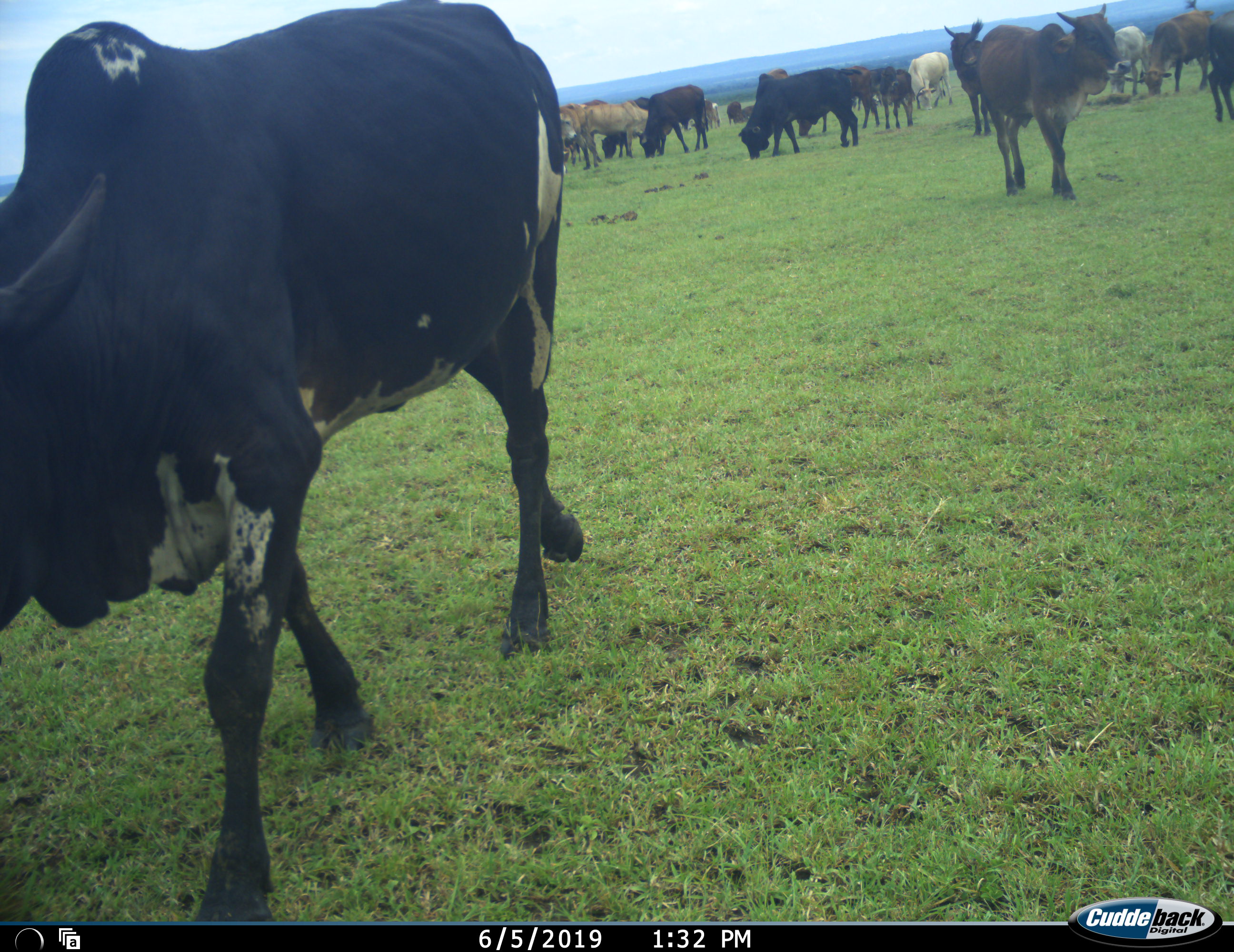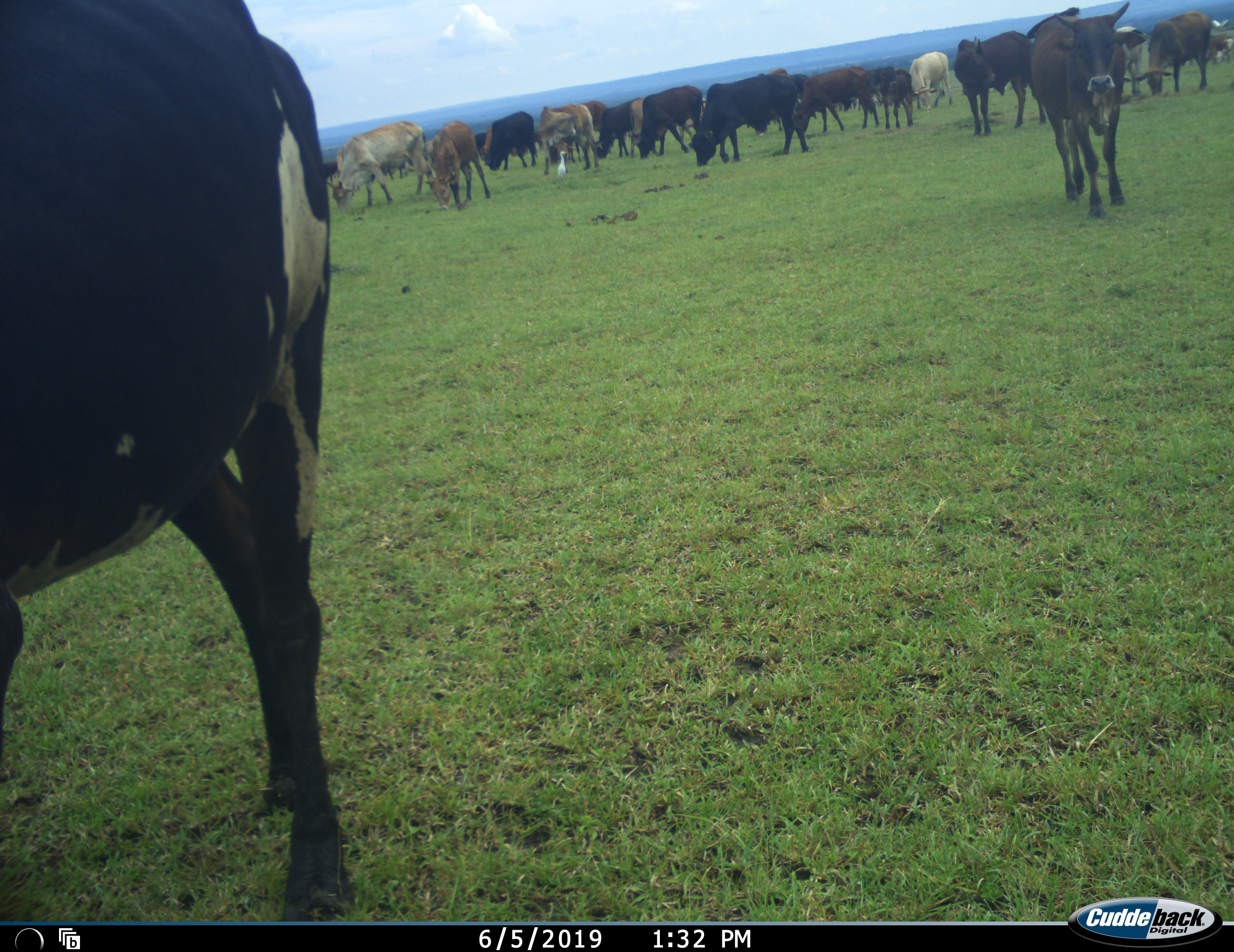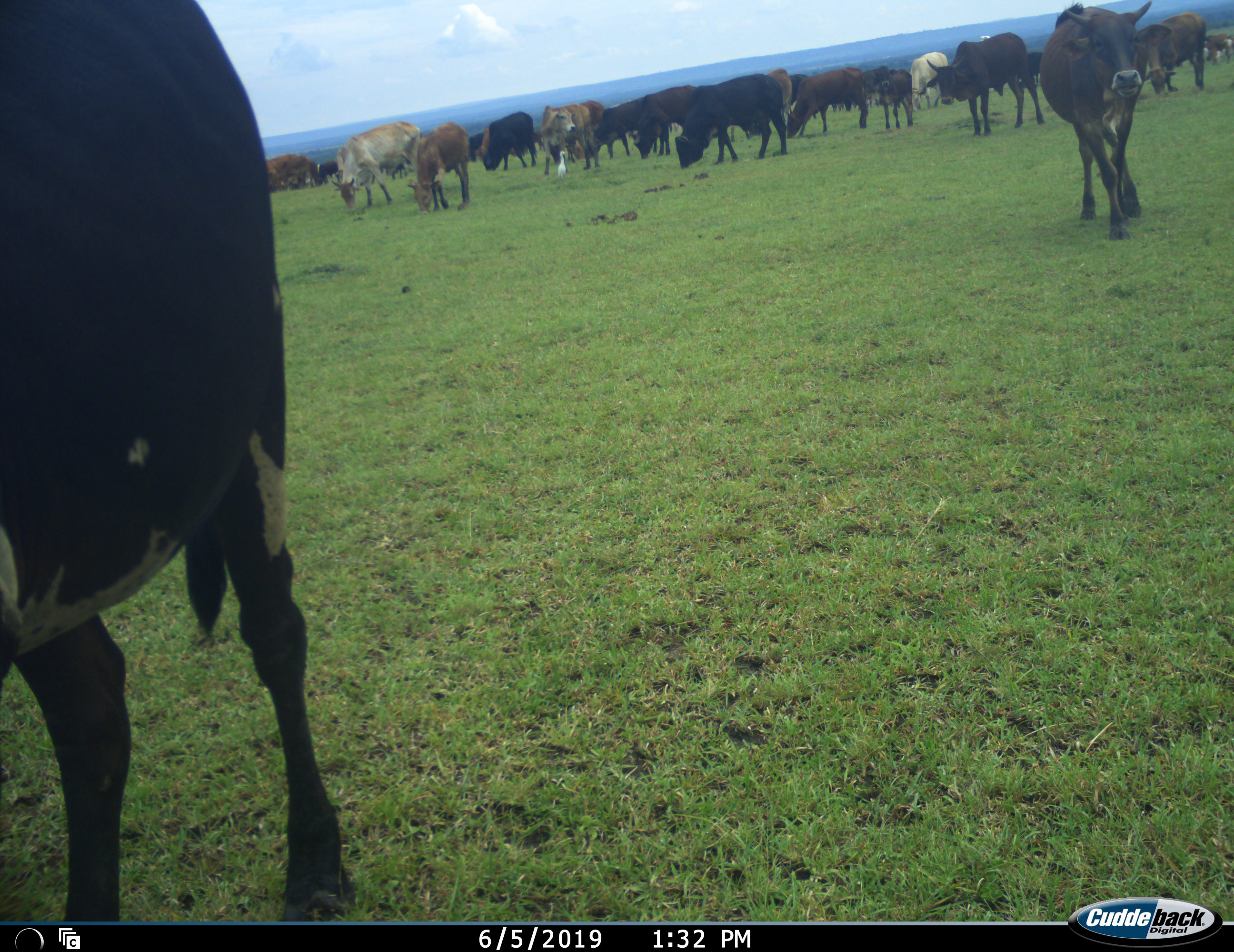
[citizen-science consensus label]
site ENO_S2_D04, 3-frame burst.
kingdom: Animalia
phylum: Chordata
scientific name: Vertebrata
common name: domestic animal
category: domesticanimal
Domesticanimal (domestic animal) (Vertebrata), count 11-50. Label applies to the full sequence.